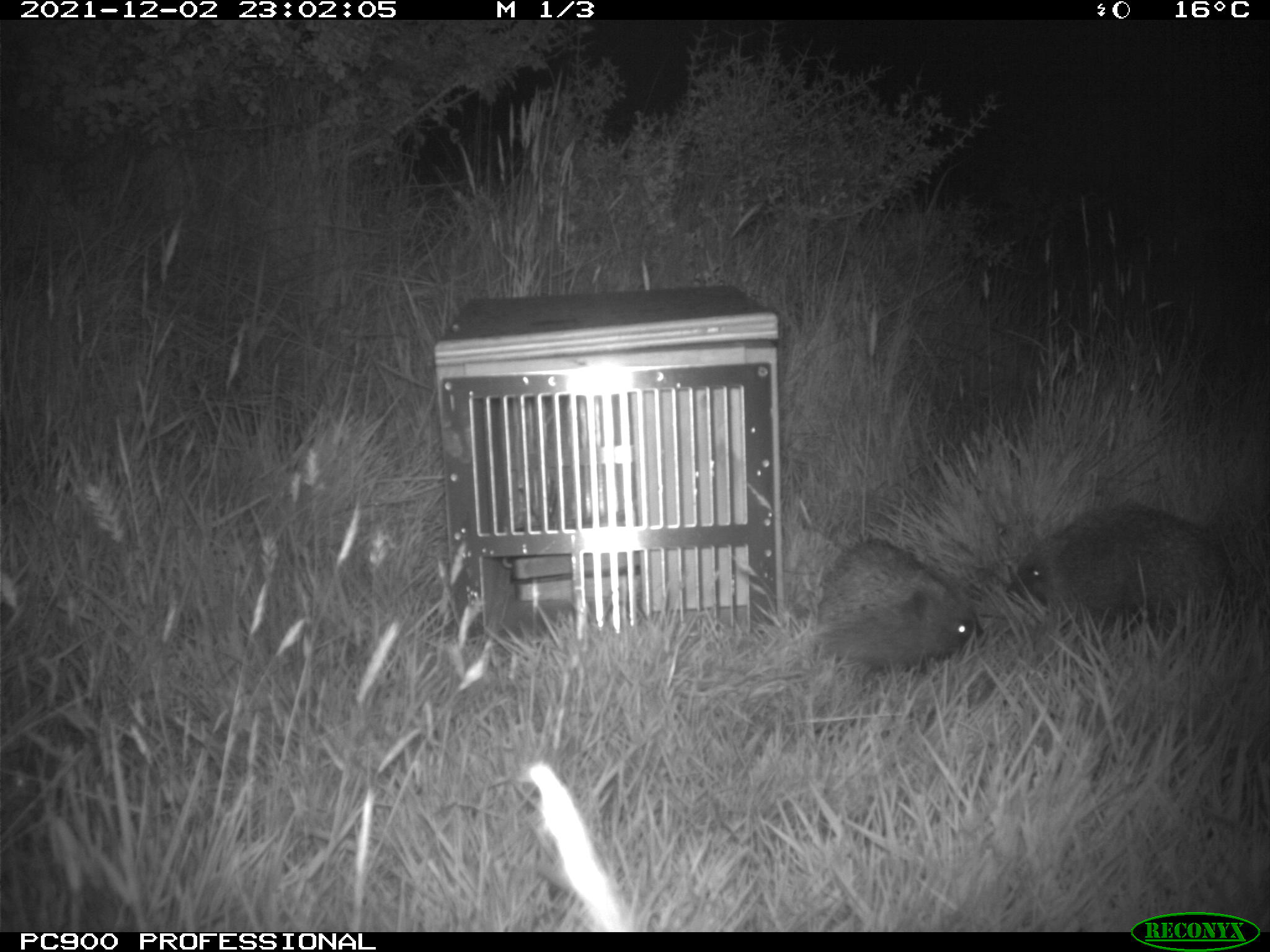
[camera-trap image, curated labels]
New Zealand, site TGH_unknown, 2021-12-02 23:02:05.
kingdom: Animalia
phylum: Chordata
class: Mammalia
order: Eulipotyphla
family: Erinaceidae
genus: Erinaceus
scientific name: Erinaceus europaeus europaeus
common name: european hedgehog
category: hedgehog